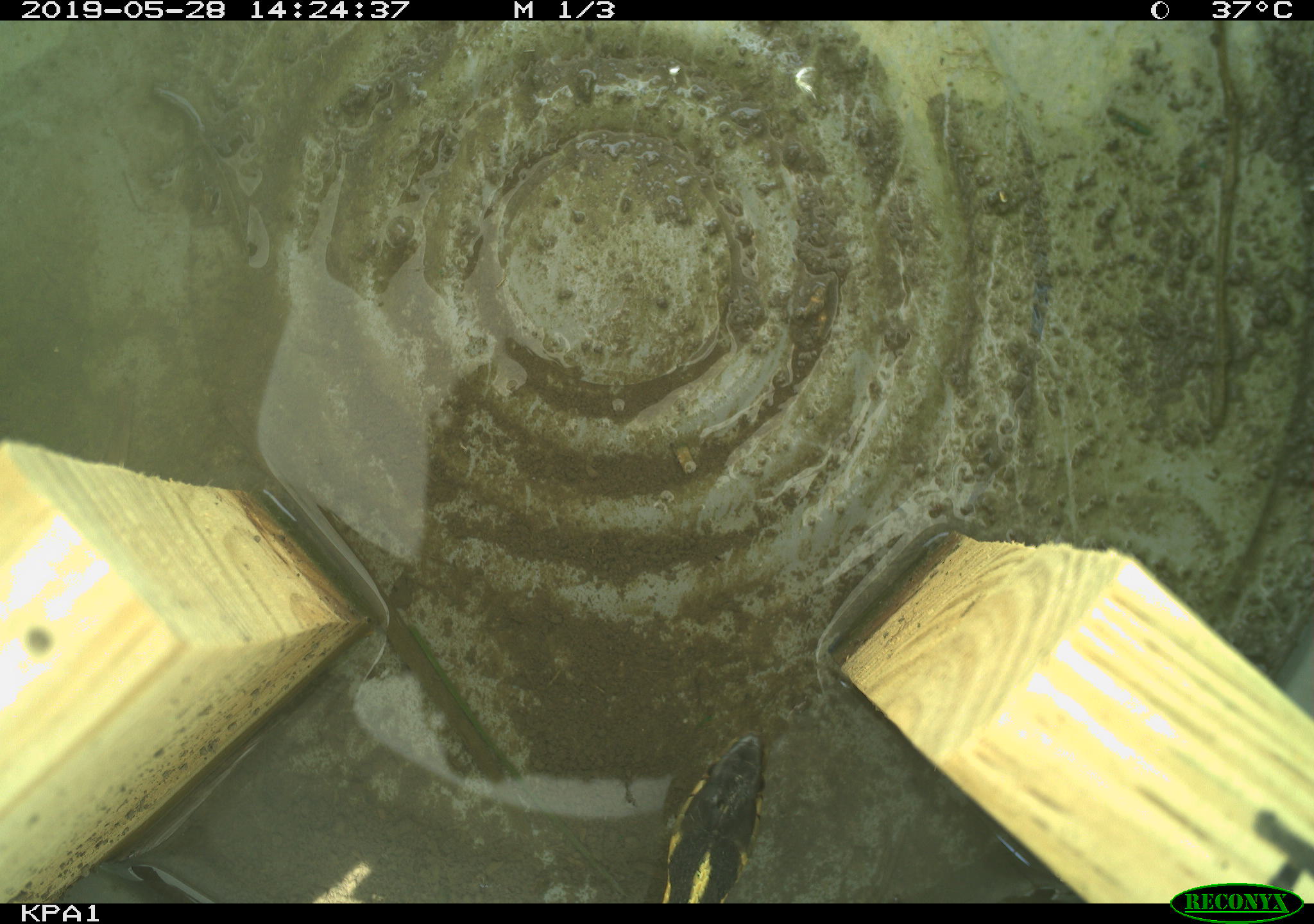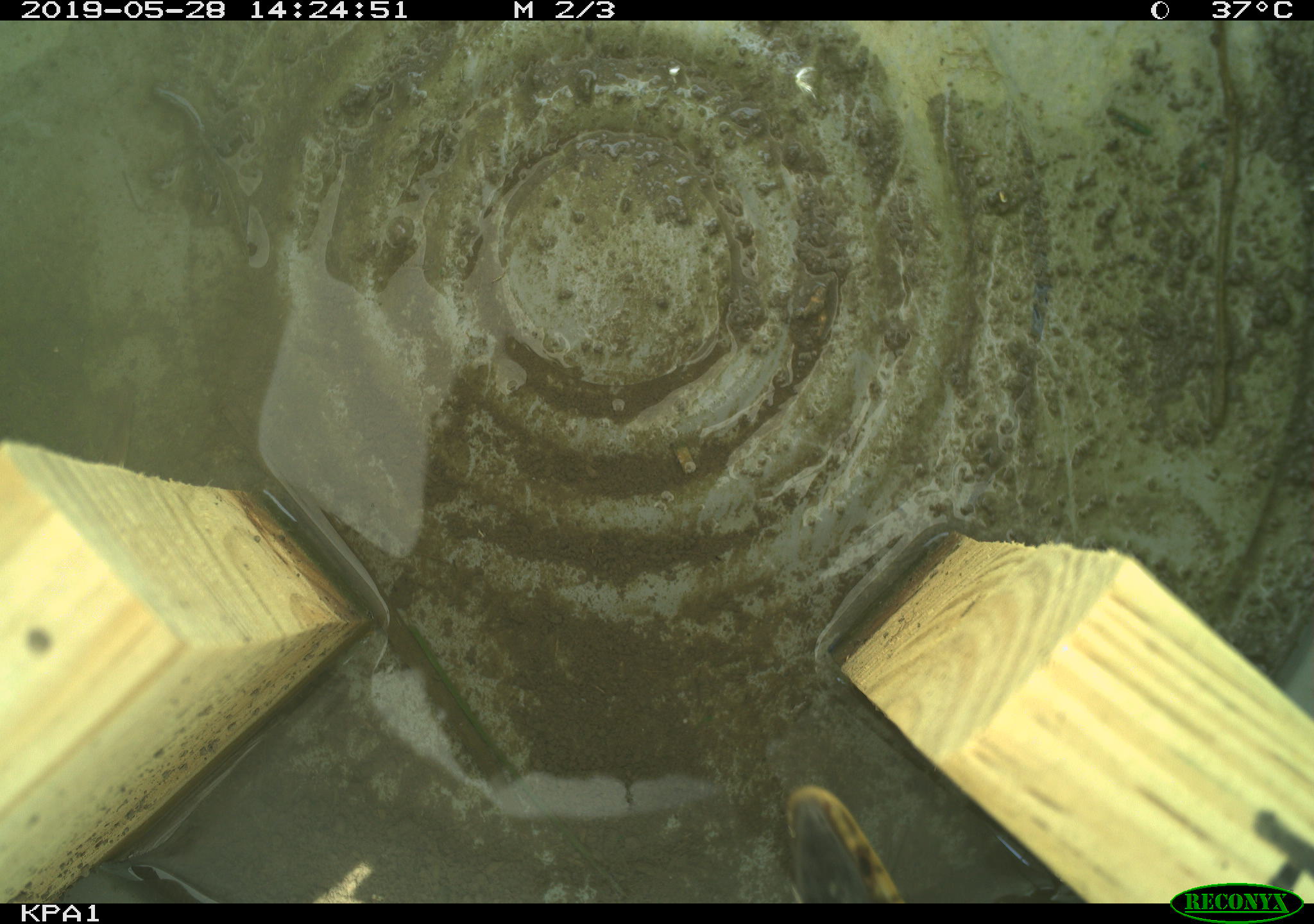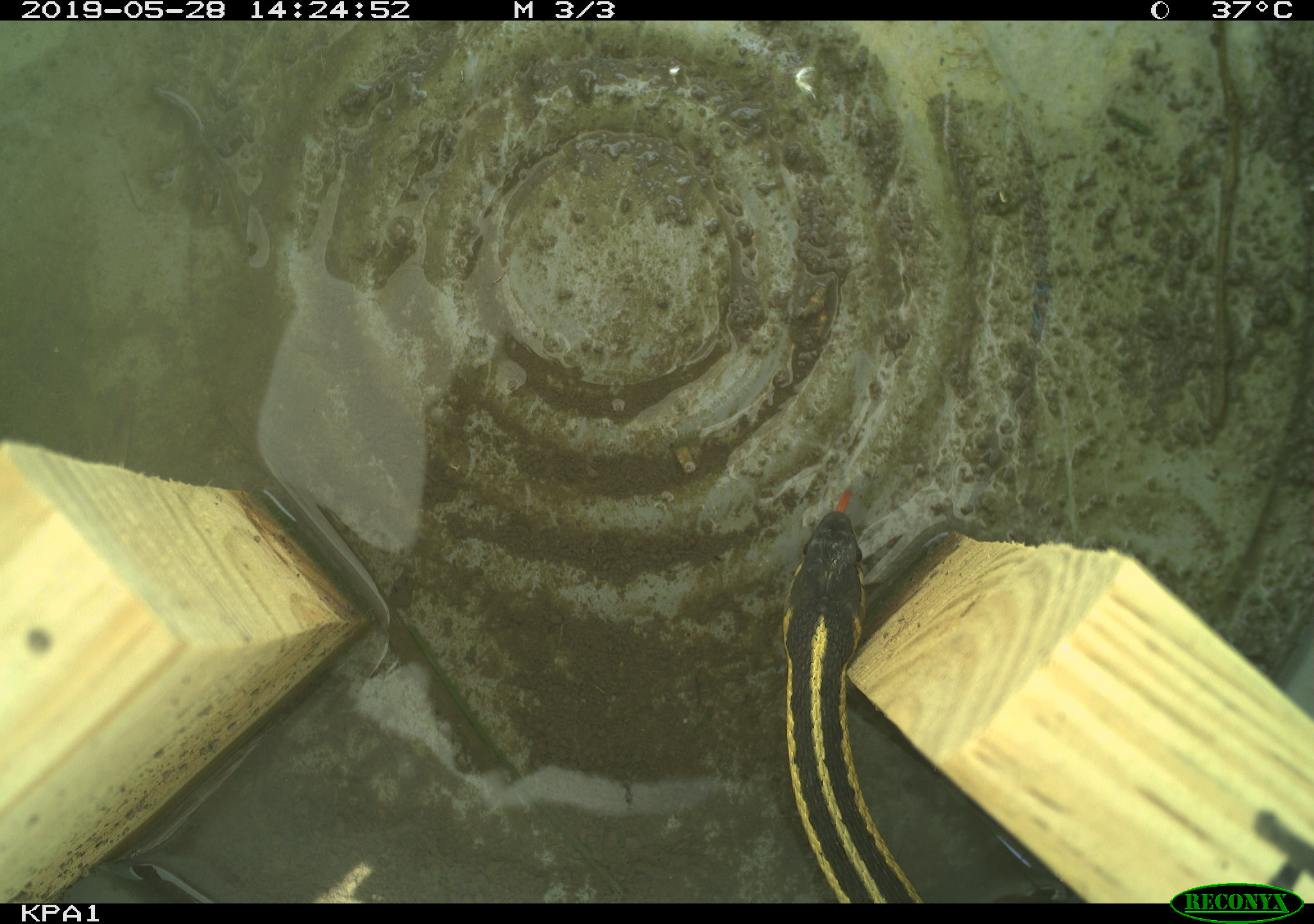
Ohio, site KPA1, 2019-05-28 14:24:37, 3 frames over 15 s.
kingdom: Animalia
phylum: Chordata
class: Reptilia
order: Squamata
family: Colubridae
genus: Thamnophis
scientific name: Thamnophis sirtalis sirtalis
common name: eastern gartersnake